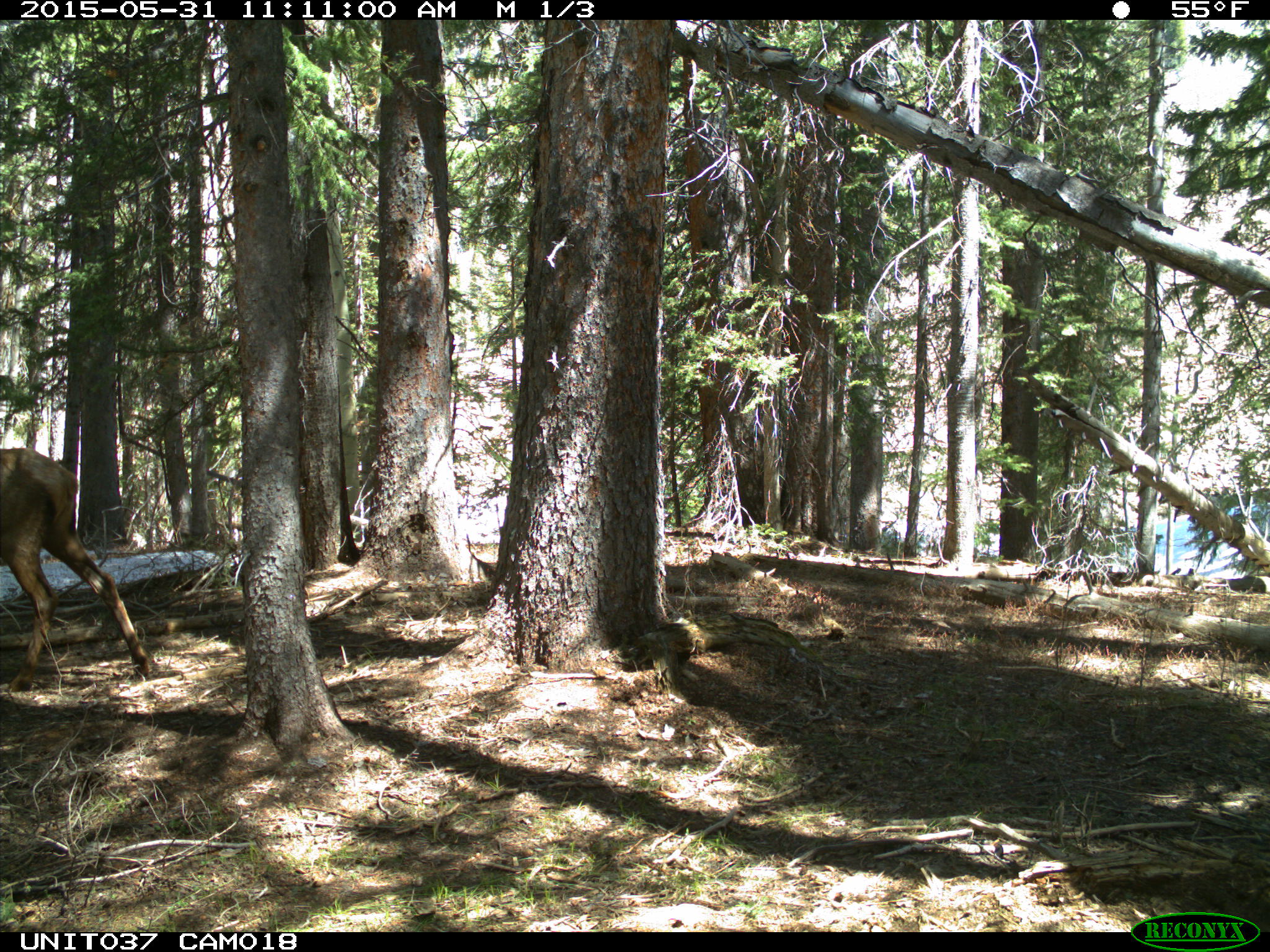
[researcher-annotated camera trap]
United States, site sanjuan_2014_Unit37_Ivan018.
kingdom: Animalia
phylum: Chordata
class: Mammalia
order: Artiodactyla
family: Cervidae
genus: Cervus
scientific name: Cervus elaphus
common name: red deer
Cervus elaphus (red deer).